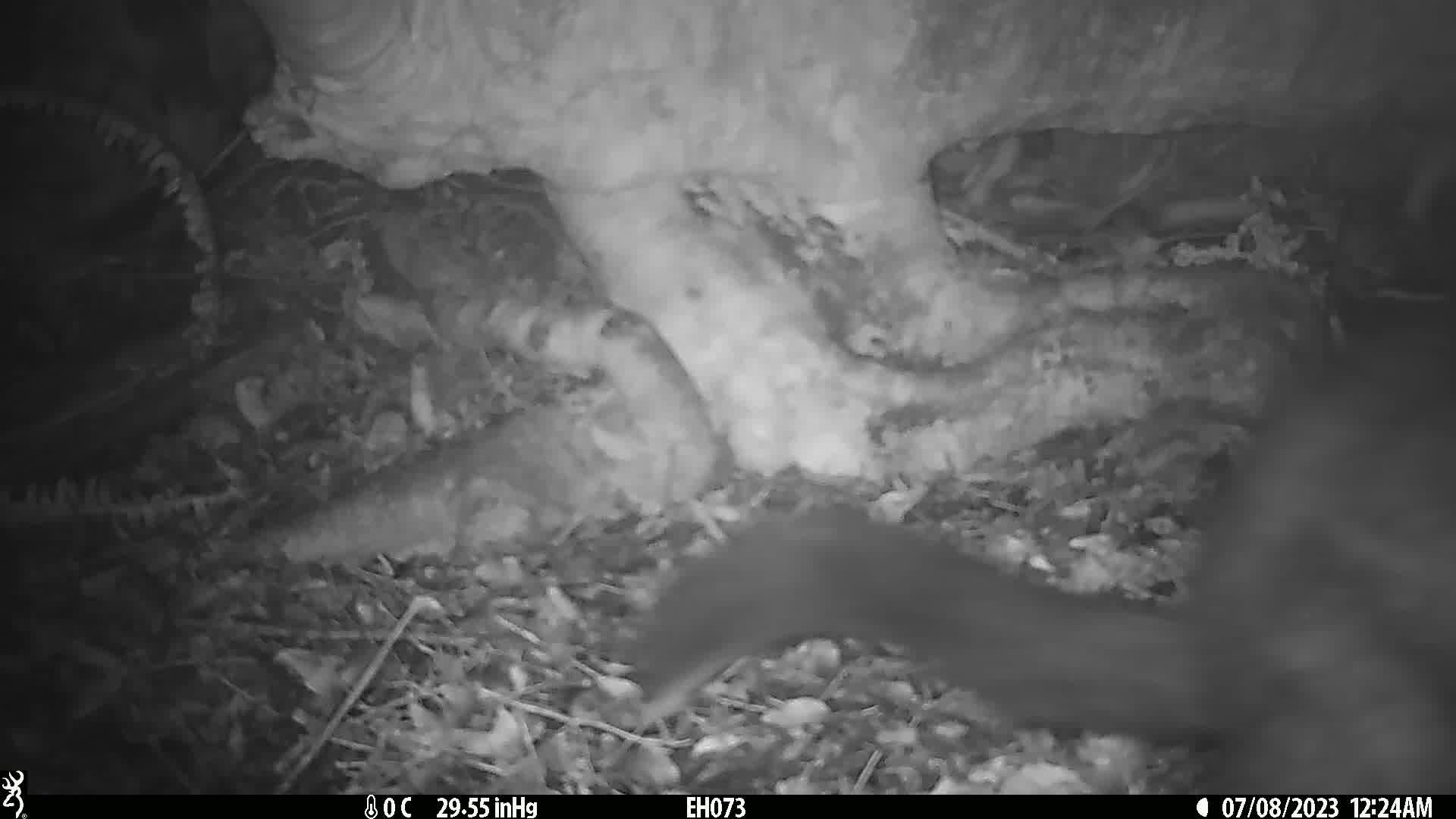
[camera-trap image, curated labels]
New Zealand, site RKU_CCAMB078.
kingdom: Animalia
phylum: Chordata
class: Mammalia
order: Diprotodontia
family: Phalangeridae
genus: Trichosurus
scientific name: Trichosurus vulpecula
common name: common brushtail possum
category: possum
Possum (common brushtail possum) (Trichosurus vulpecula).